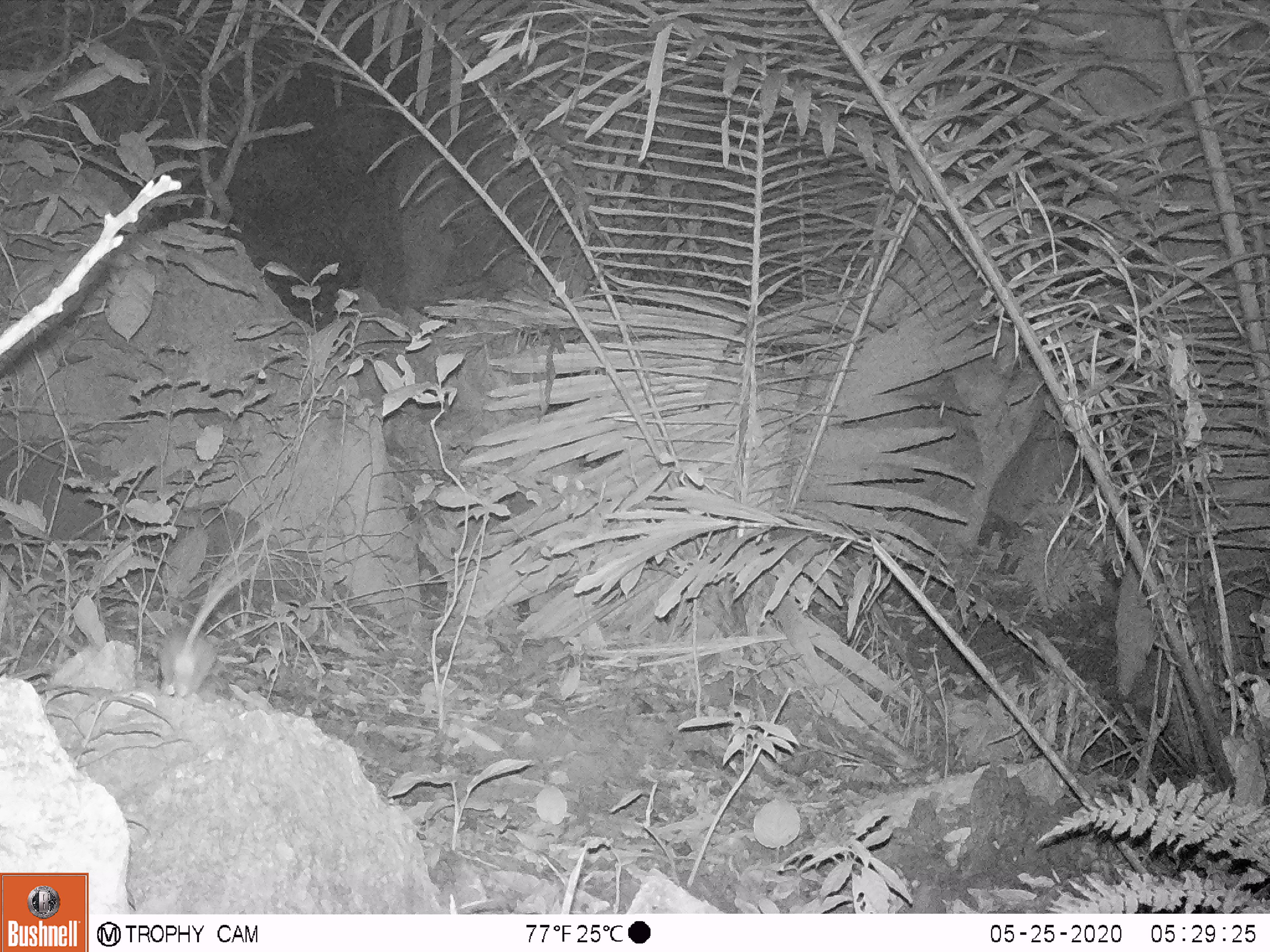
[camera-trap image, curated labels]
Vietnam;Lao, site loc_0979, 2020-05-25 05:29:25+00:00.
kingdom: Animalia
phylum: Chordata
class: Mammalia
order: Rodentia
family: Muridae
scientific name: Muridae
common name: old-world mice and rats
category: unidentified murid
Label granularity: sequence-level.